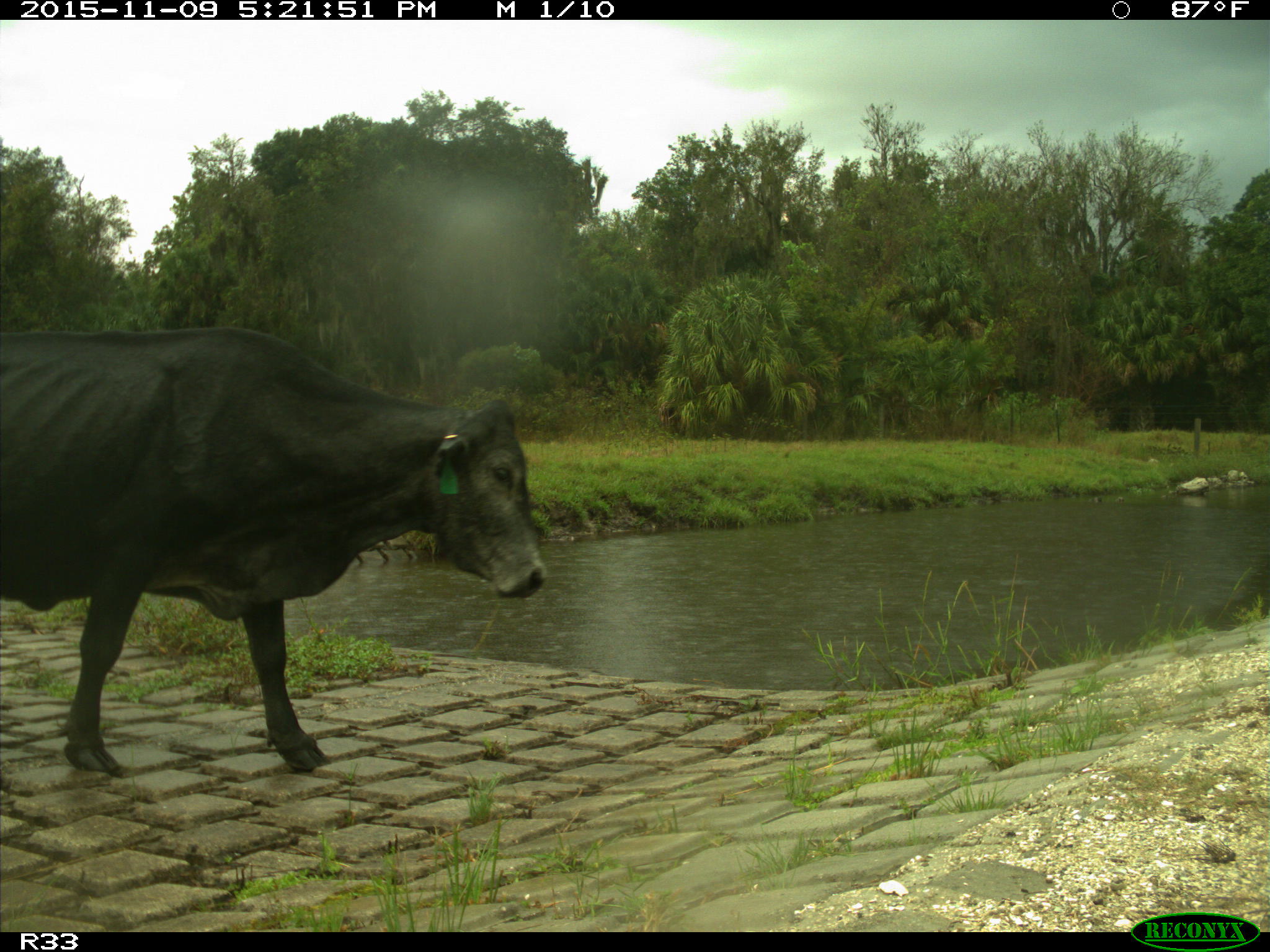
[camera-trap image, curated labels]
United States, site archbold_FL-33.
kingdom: Animalia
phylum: Chordata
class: Mammalia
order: Artiodactyla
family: Bovidae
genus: Bos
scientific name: Bos taurus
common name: domestic cow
Bos taurus (domestic cow).